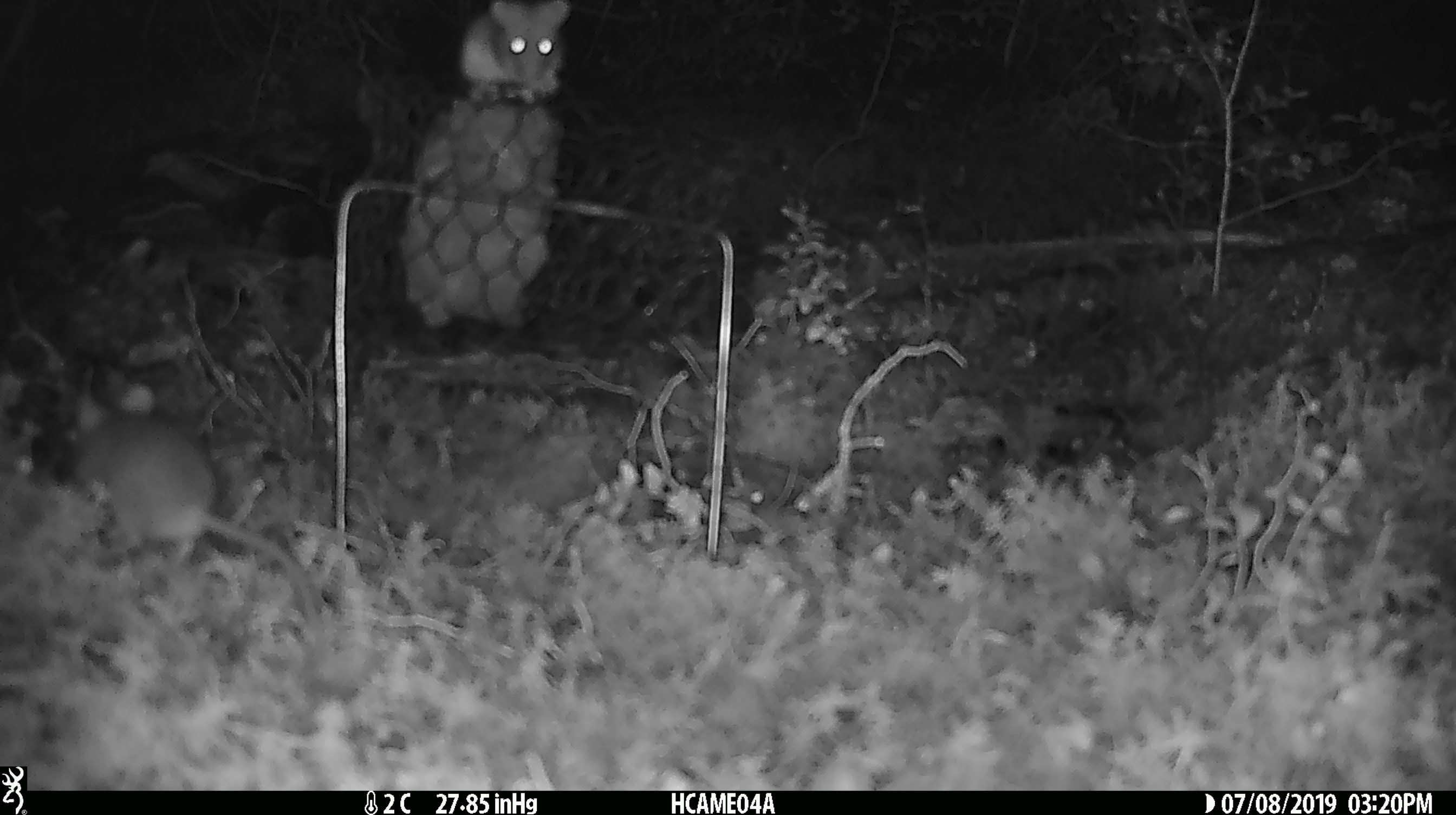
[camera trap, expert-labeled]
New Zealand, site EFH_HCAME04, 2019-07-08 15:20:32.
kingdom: Animalia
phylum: Chordata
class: Mammalia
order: Rodentia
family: Muridae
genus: Mus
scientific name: Mus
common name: mouse